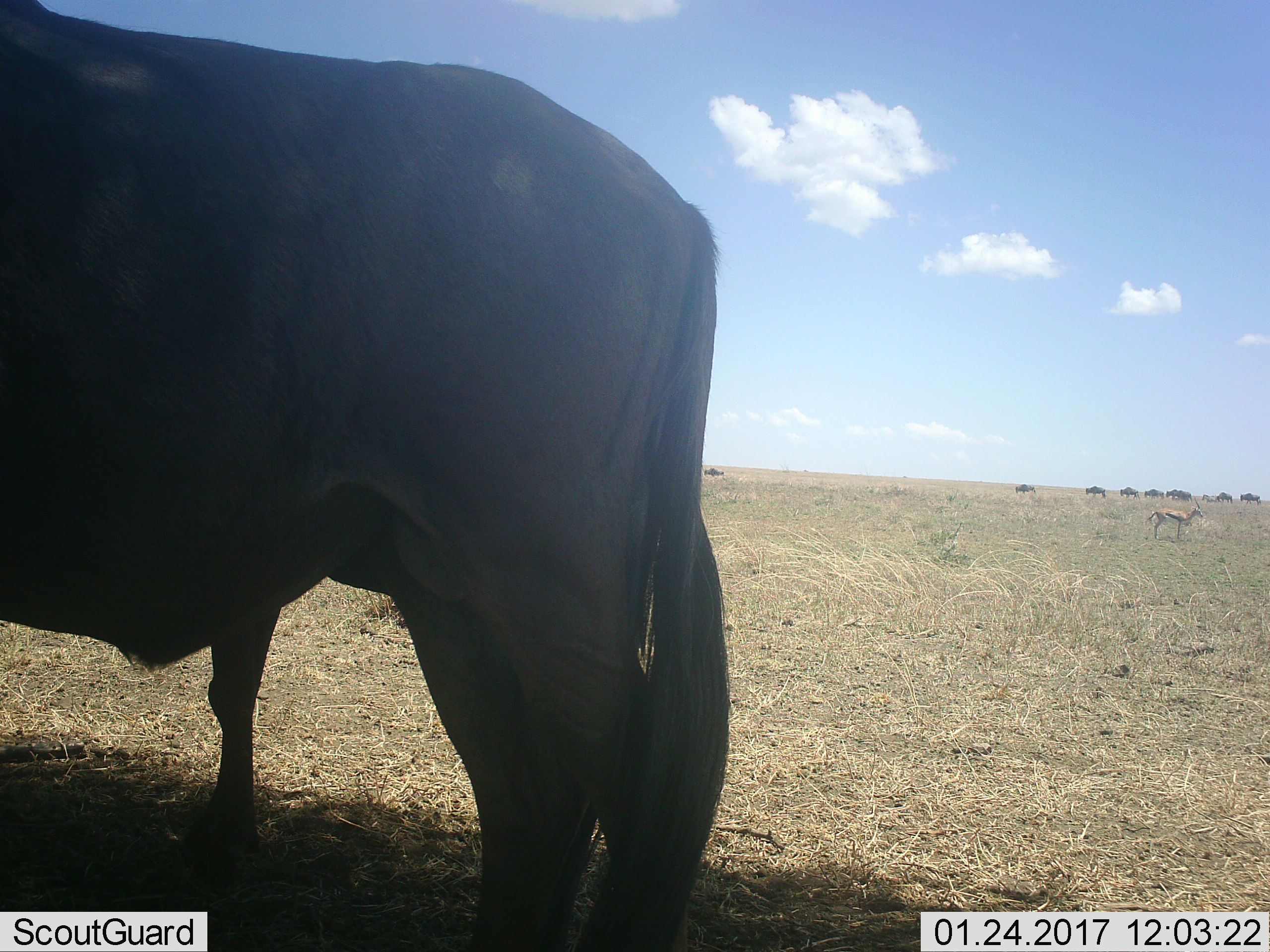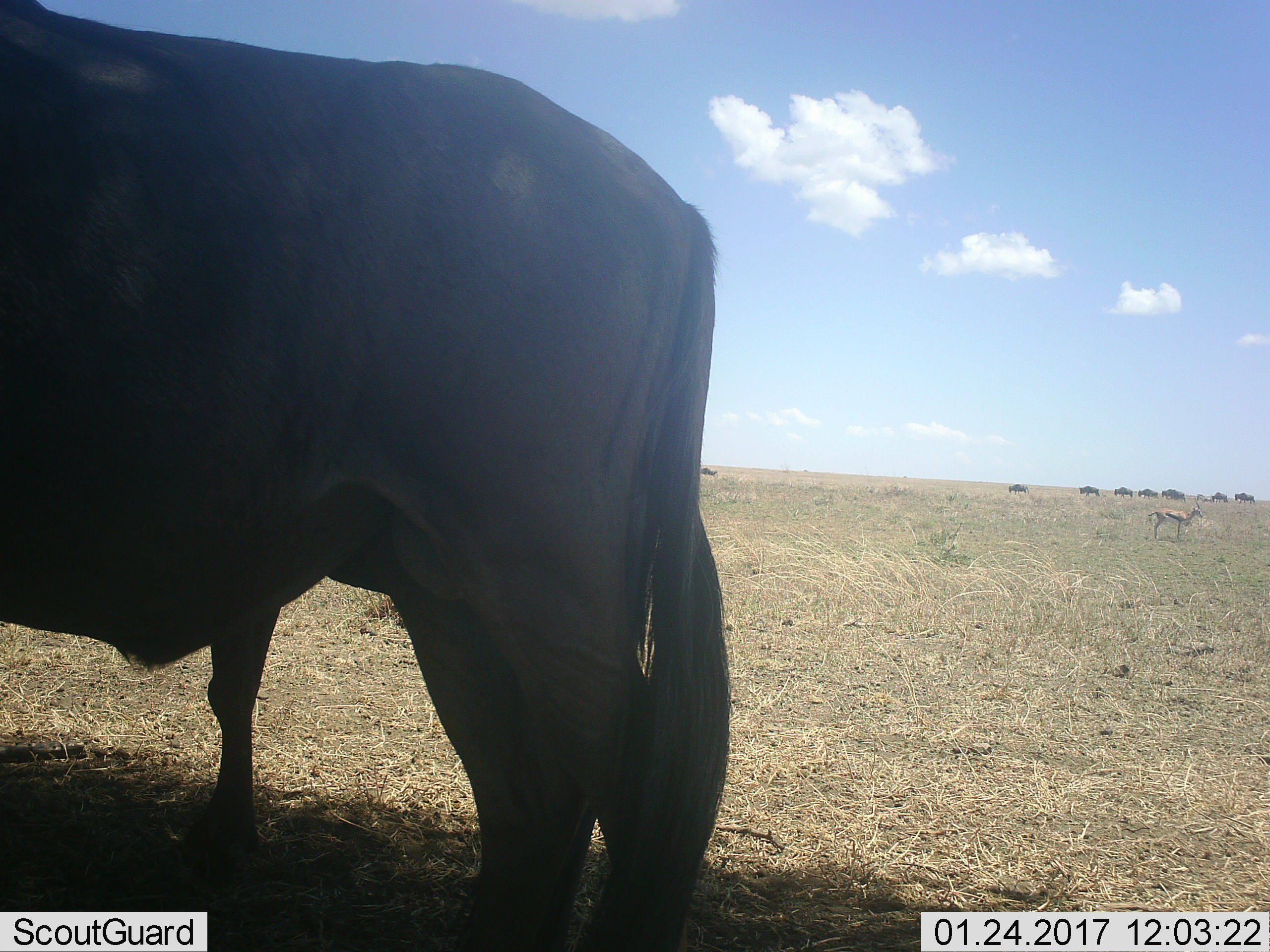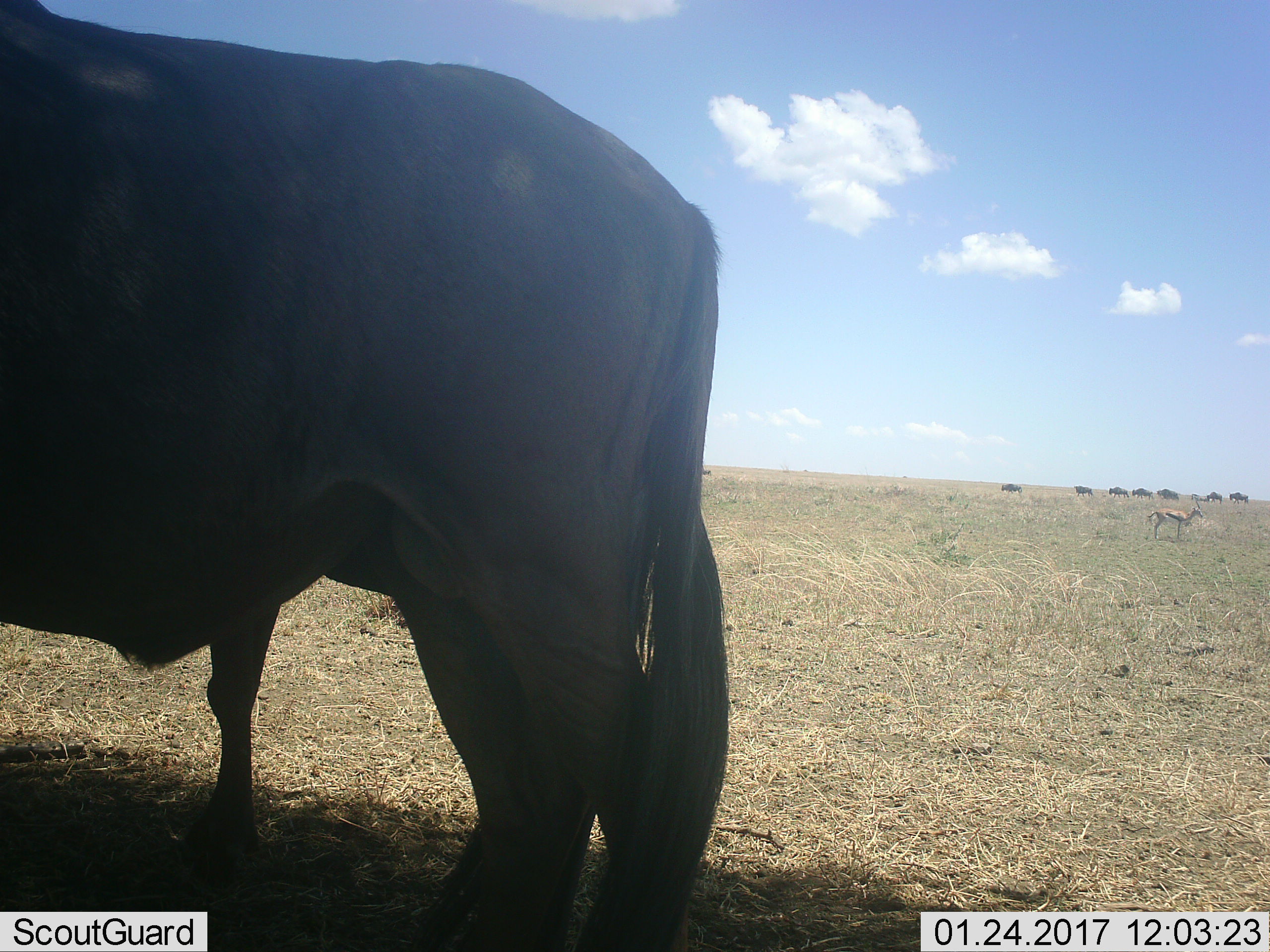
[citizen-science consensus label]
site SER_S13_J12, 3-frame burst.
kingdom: Animalia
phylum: Chordata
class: Mammalia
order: Artiodactyla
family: Bovidae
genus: Connochaetes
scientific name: Connochaetes taurinus taurinus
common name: blue wildebeest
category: wildebeestblue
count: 10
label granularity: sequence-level